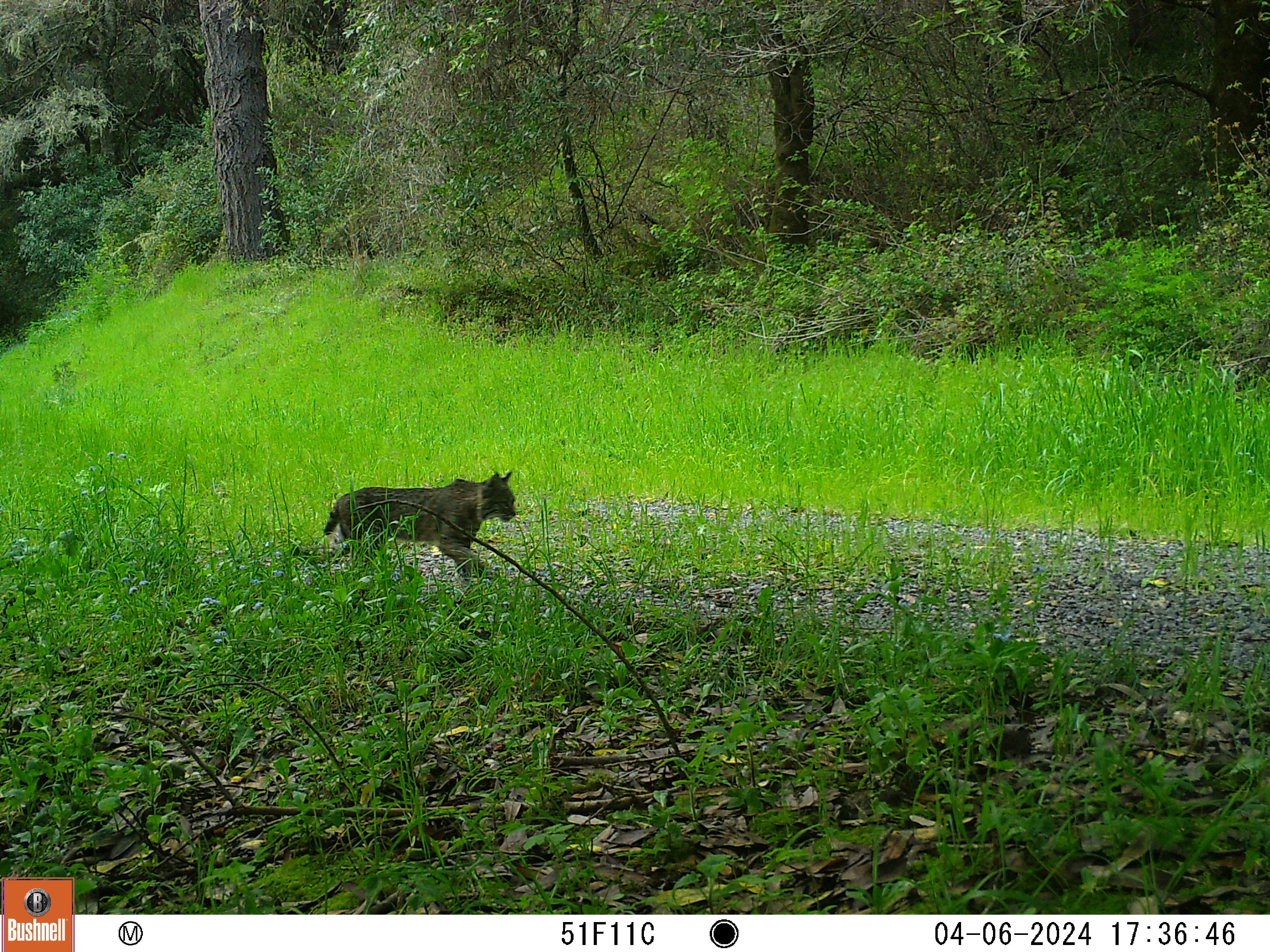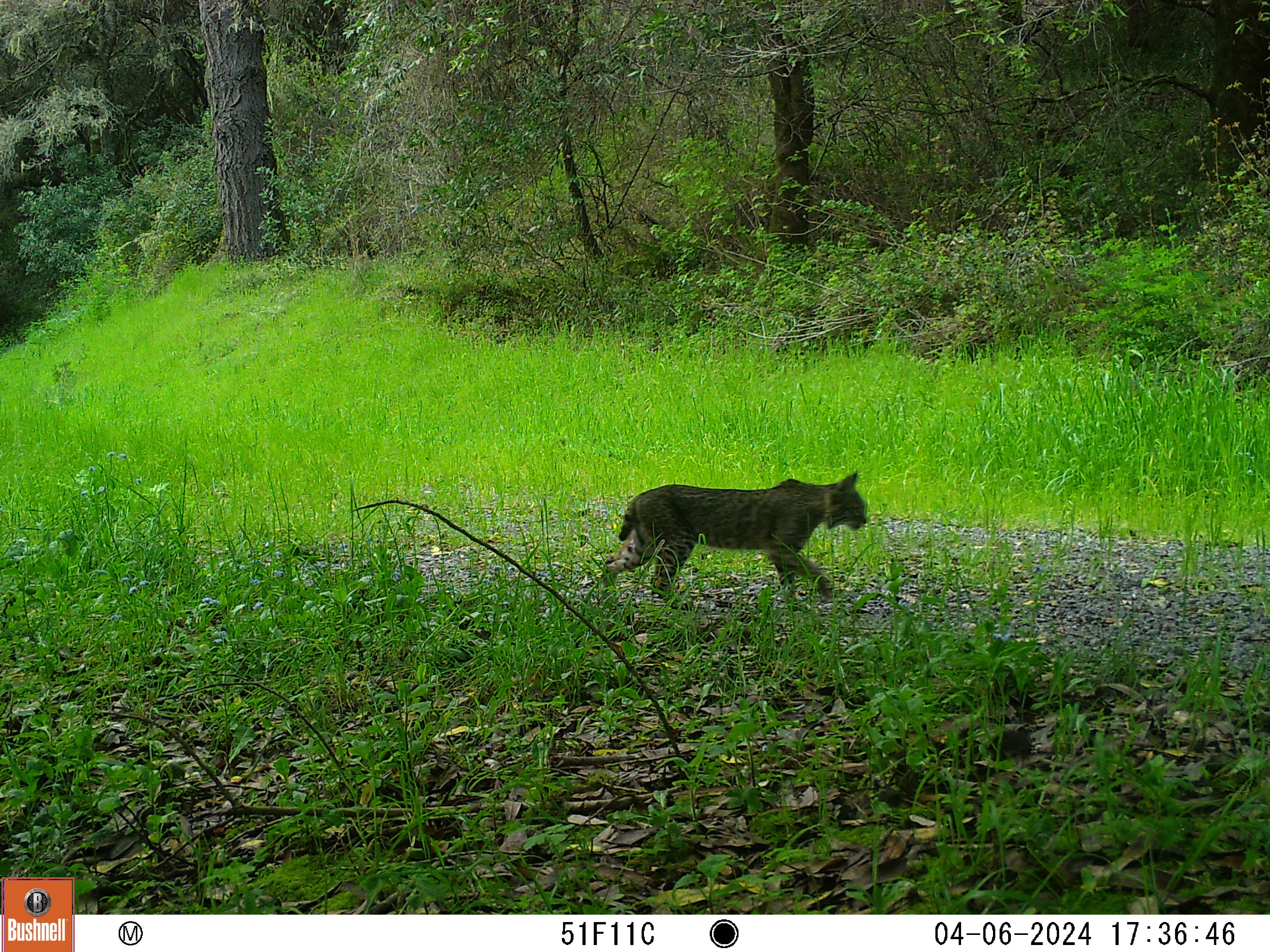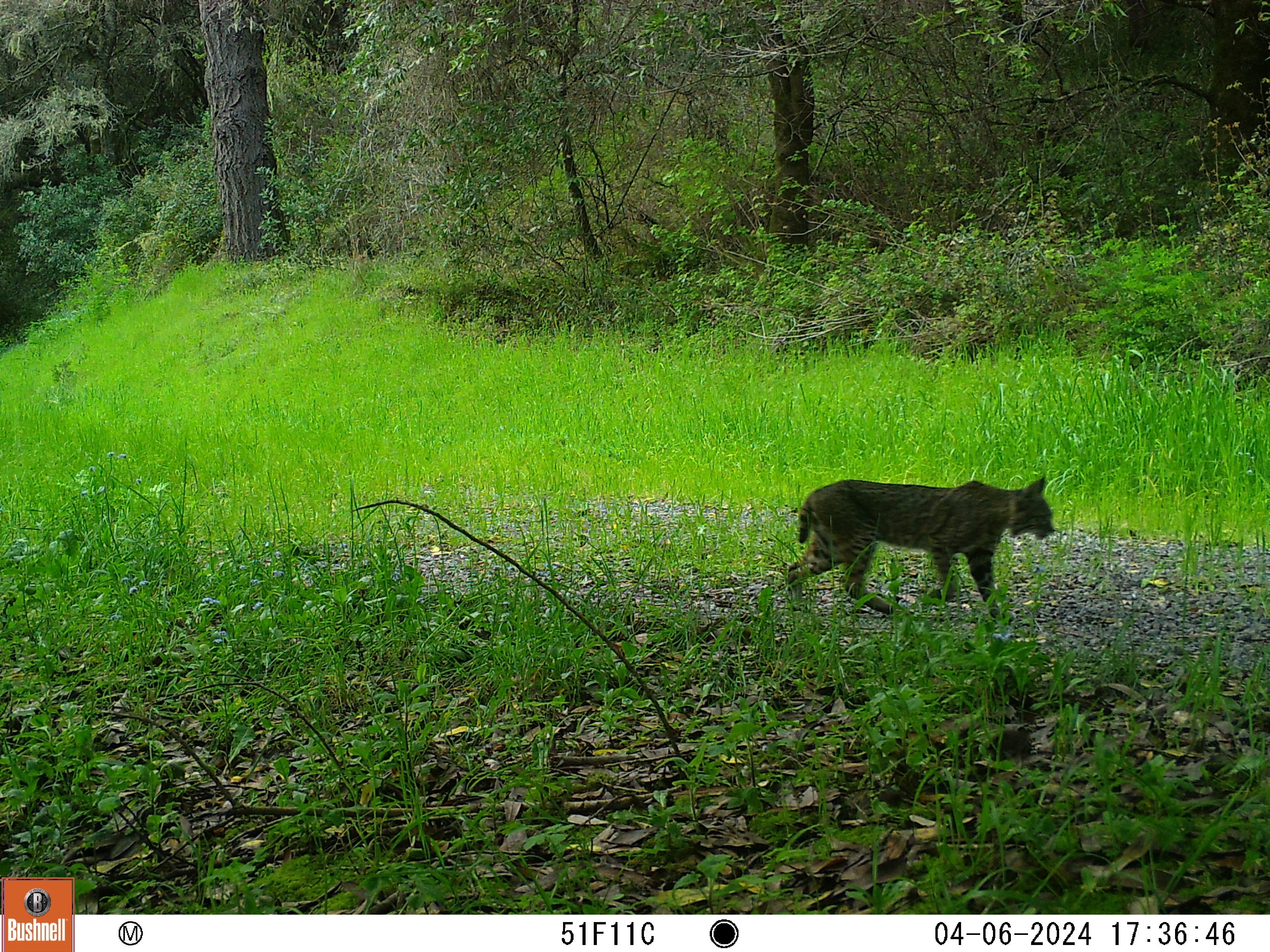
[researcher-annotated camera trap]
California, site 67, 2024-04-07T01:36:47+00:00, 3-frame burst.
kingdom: Animalia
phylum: Chordata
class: Mammalia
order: Carnivora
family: Felidae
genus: Lynx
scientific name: Lynx rufus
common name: bobcat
Bobcat (Lynx rufus).